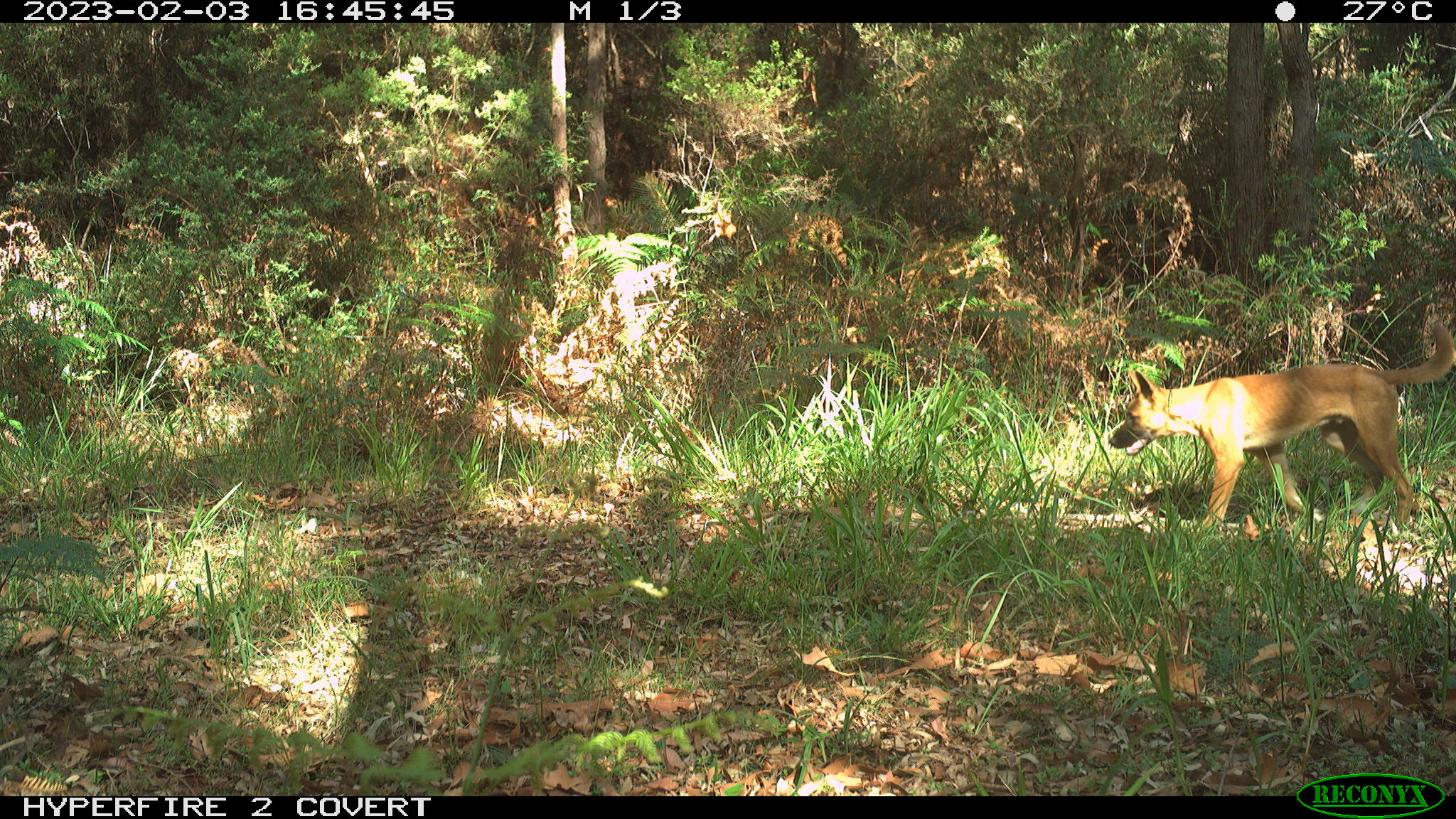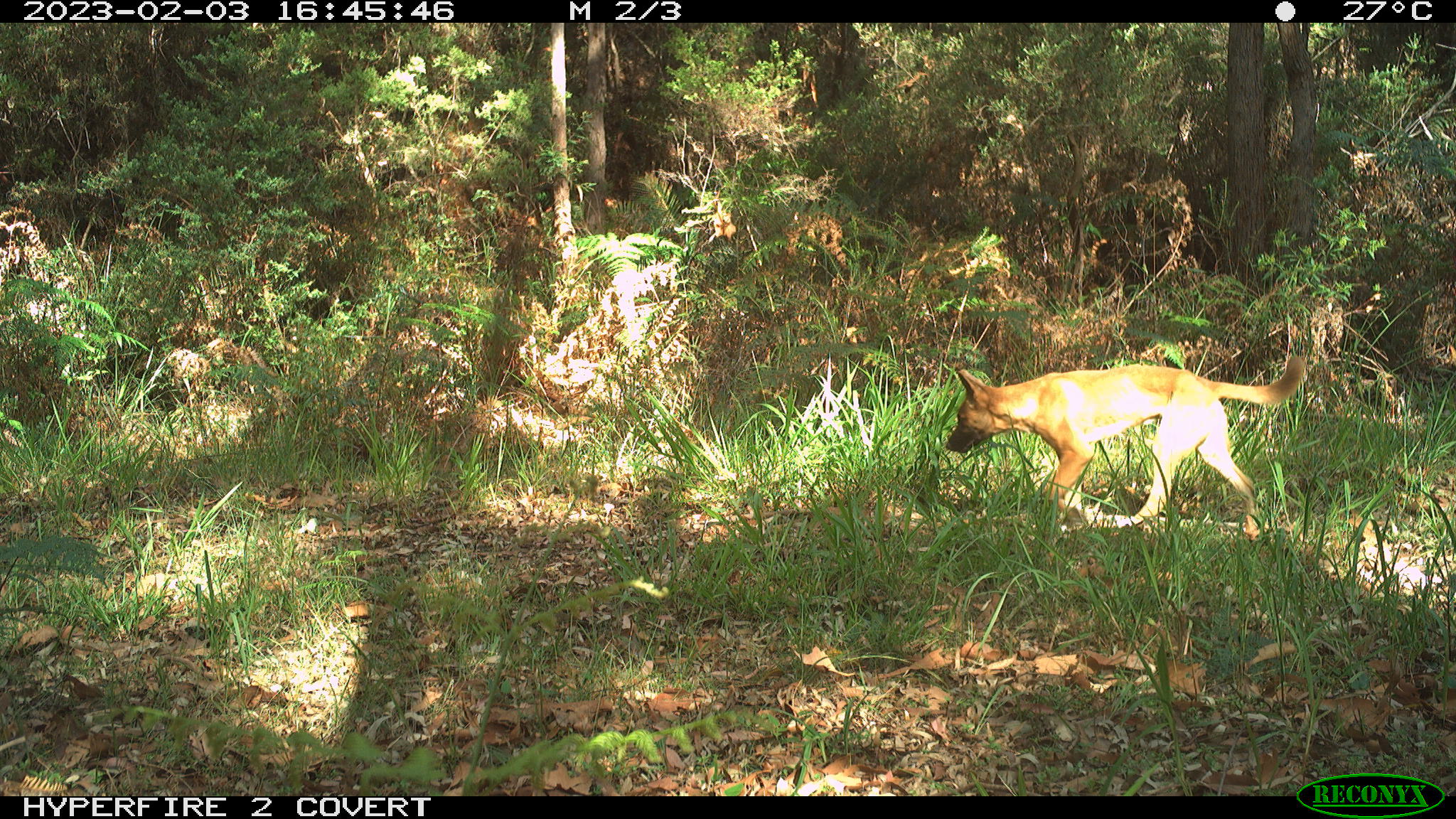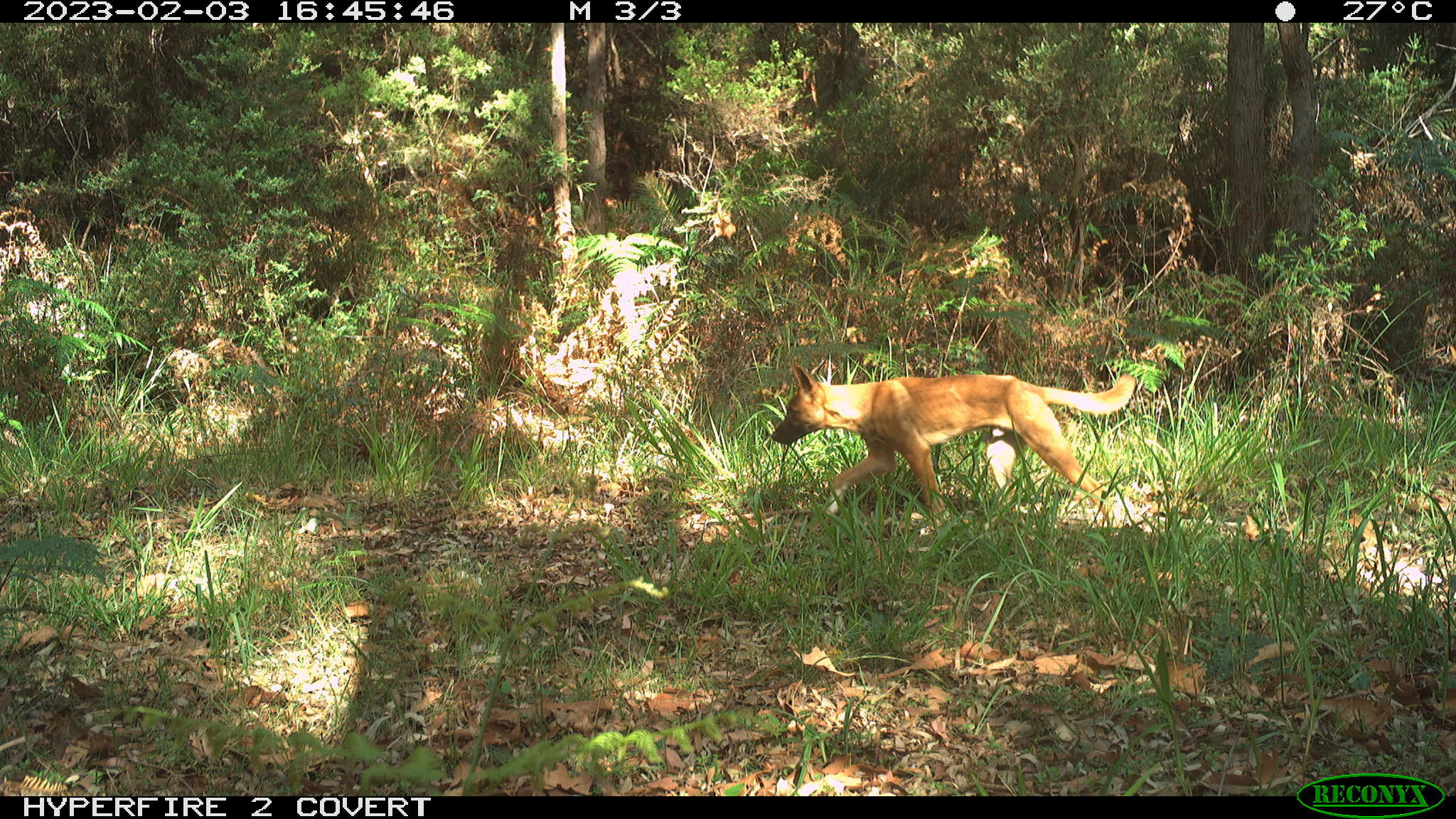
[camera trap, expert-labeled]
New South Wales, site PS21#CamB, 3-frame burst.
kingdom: Animalia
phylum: Chordata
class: Mammalia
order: Carnivora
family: Canidae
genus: Canis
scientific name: Canis familiaris dingo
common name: dingo